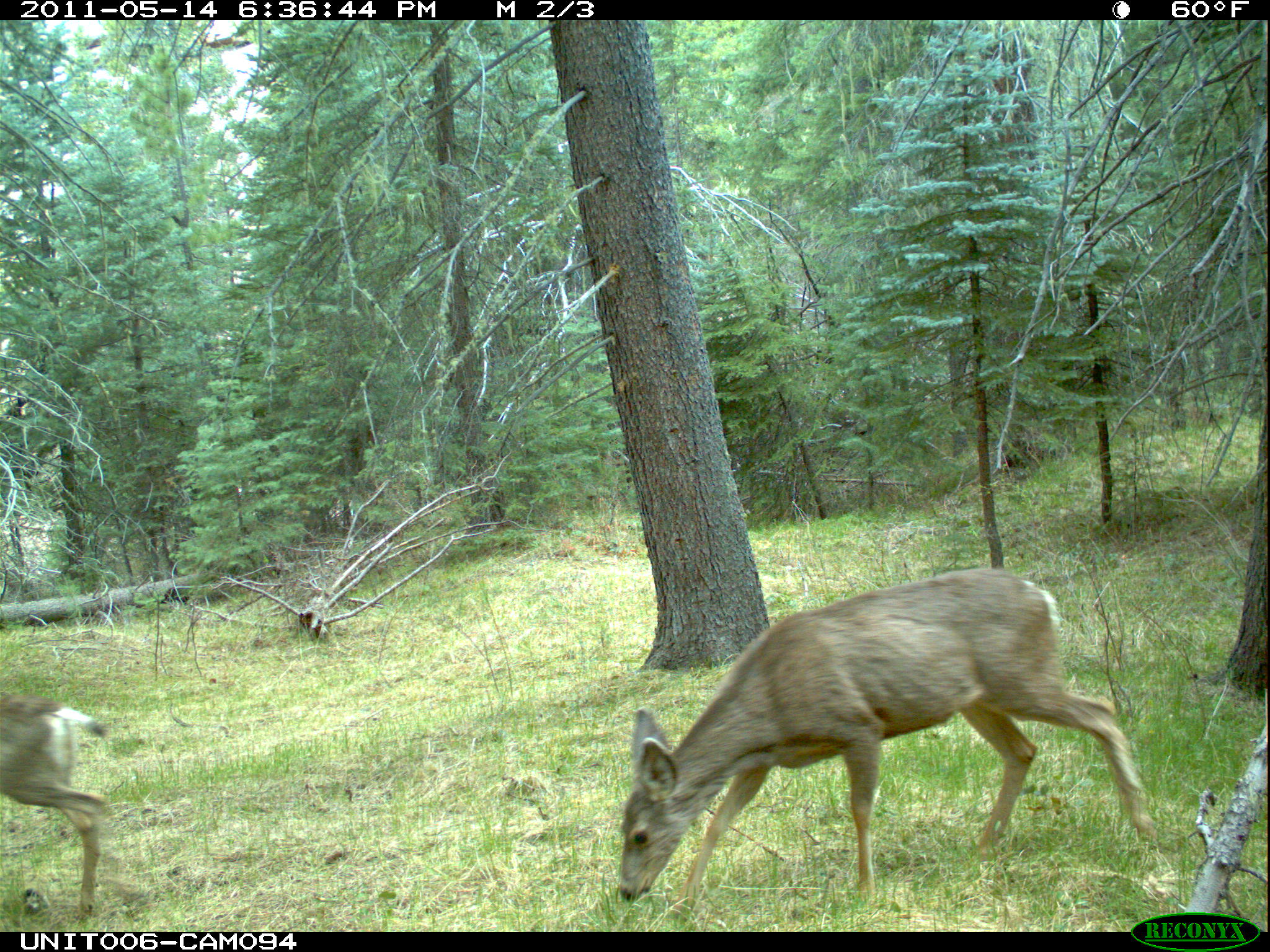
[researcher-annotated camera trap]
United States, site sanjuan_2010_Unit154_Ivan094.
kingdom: Animalia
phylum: Chordata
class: Mammalia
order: Artiodactyla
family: Cervidae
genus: Odocoileus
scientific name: Odocoileus hemionus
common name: mule deer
Odocoileus hemionus (mule deer).